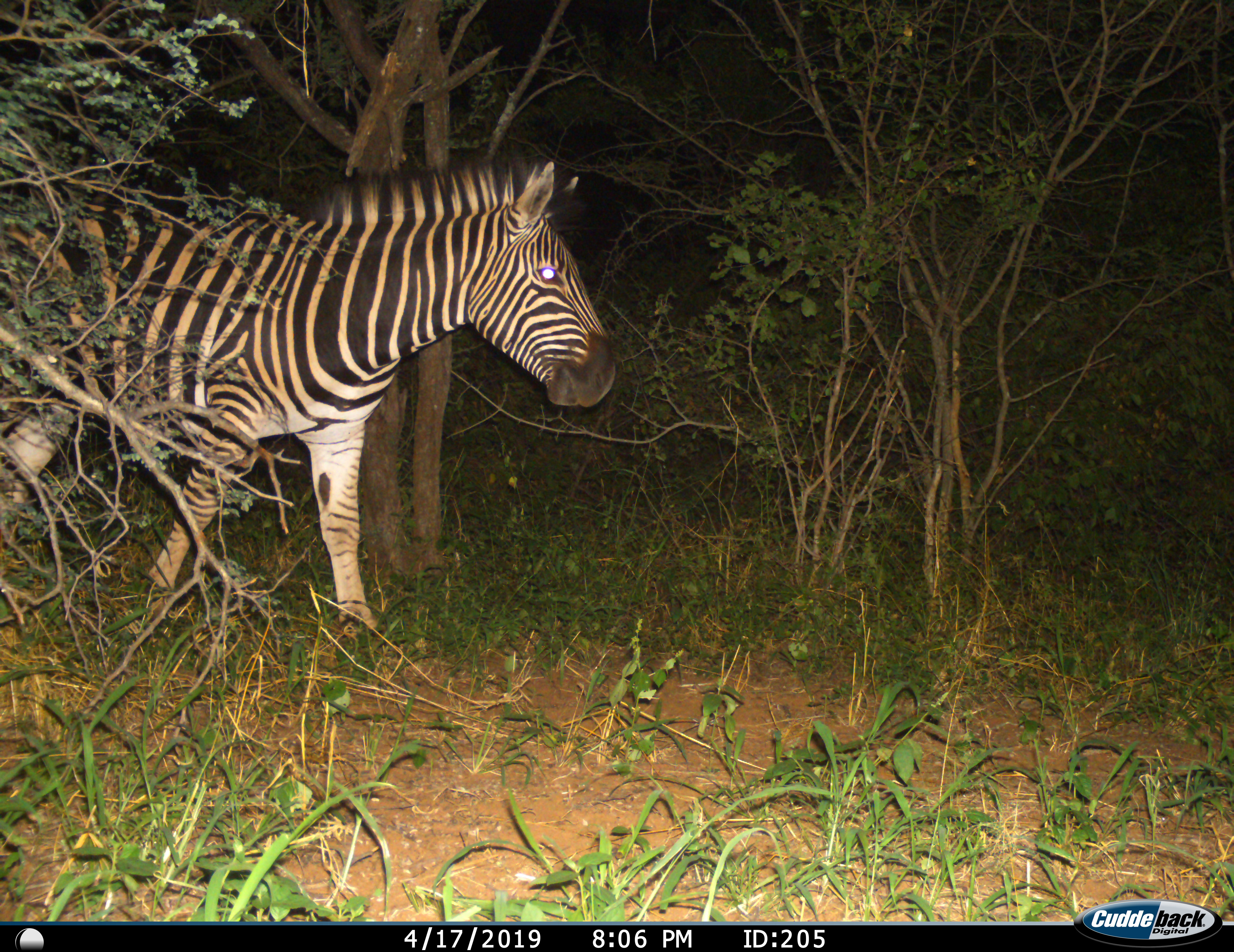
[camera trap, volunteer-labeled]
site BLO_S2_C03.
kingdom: Animalia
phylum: Chordata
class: Mammalia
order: Perissodactyla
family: Equidae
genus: Equus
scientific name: Equus quagga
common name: plains zebra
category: zebraplains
Zebraplains (plains zebra) (Equus quagga), count 1. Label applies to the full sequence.